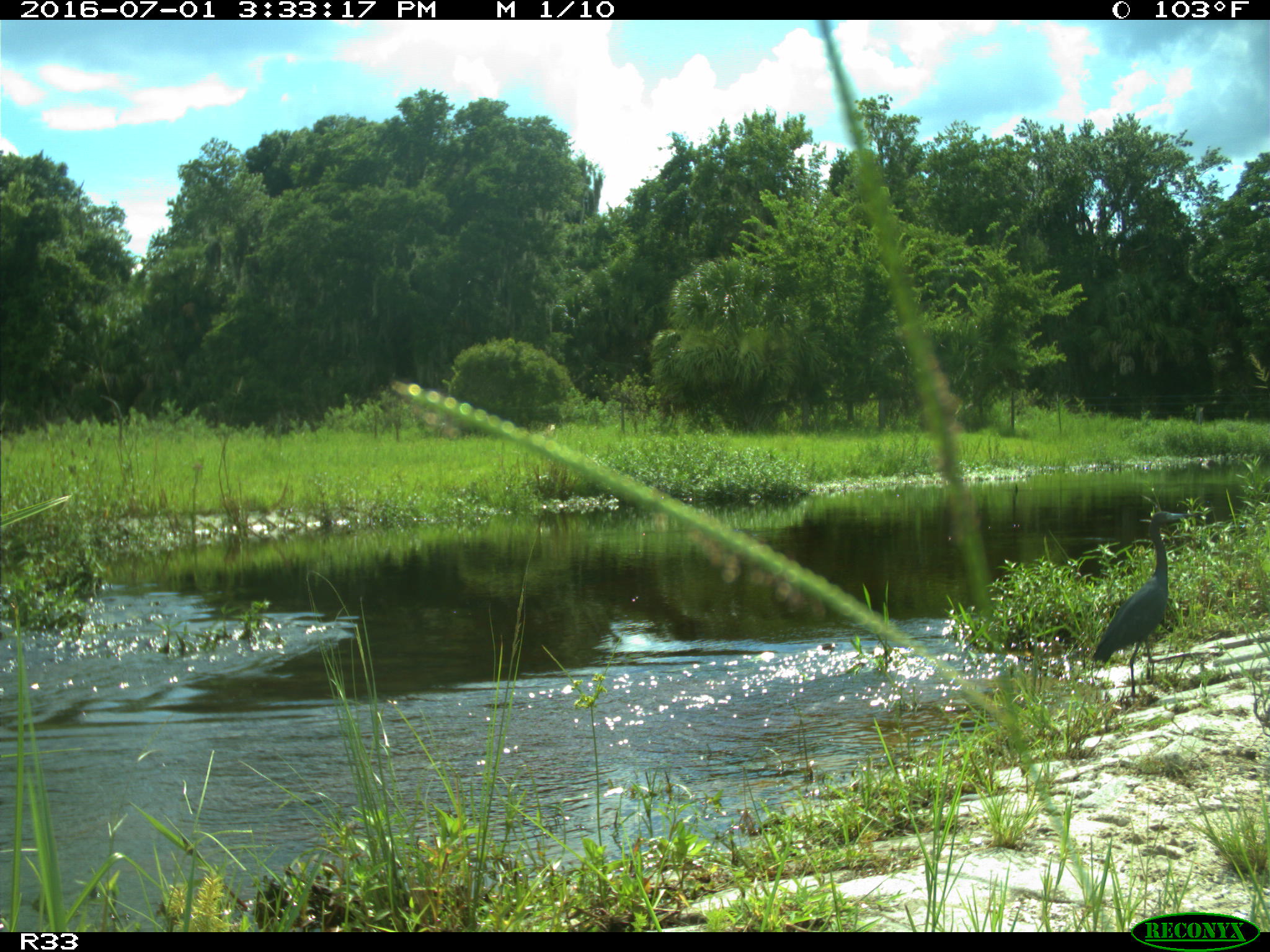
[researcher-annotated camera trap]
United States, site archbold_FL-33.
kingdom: Animalia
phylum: Chordata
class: Aves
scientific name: Aves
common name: birds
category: unidentified bird